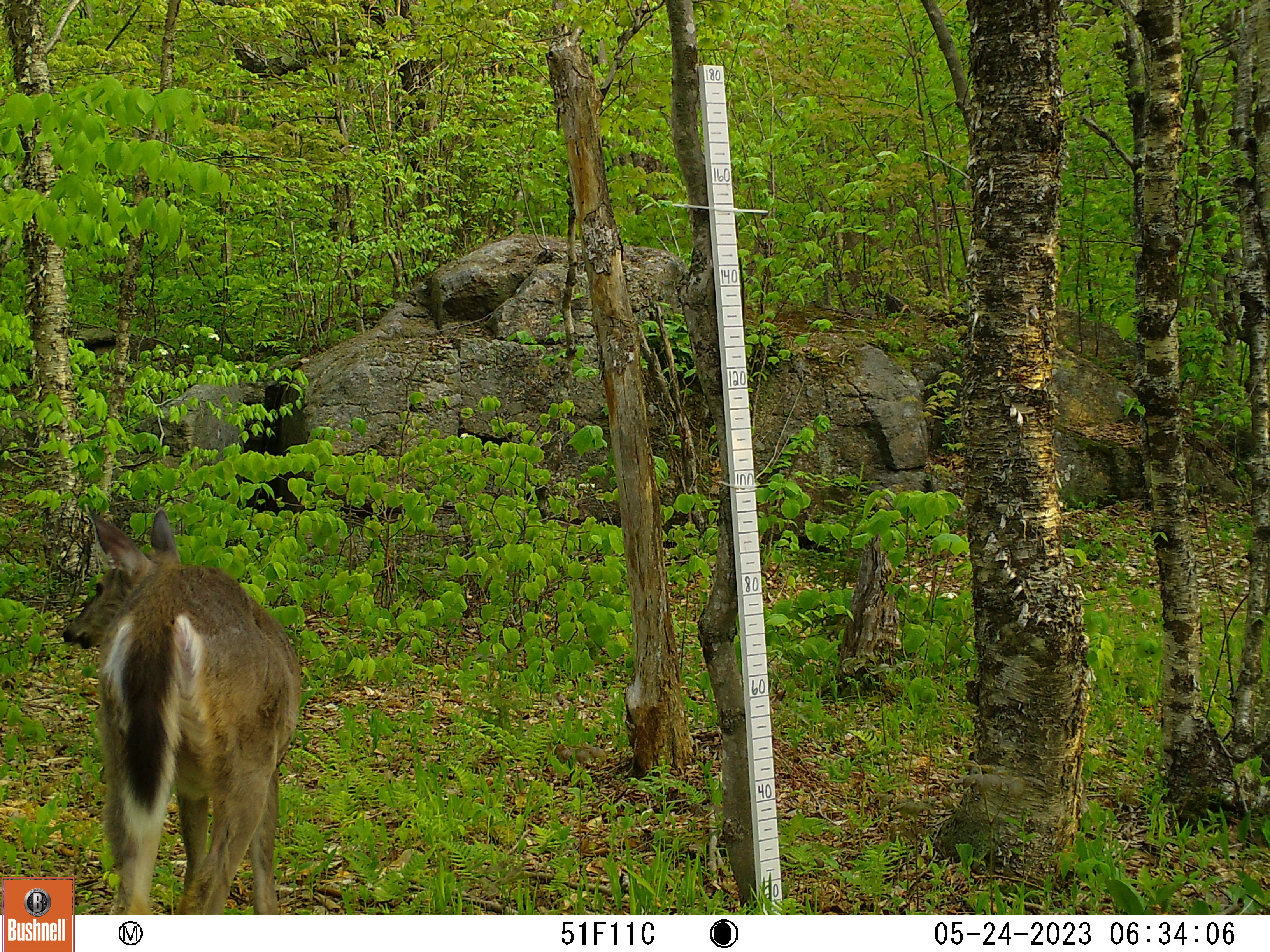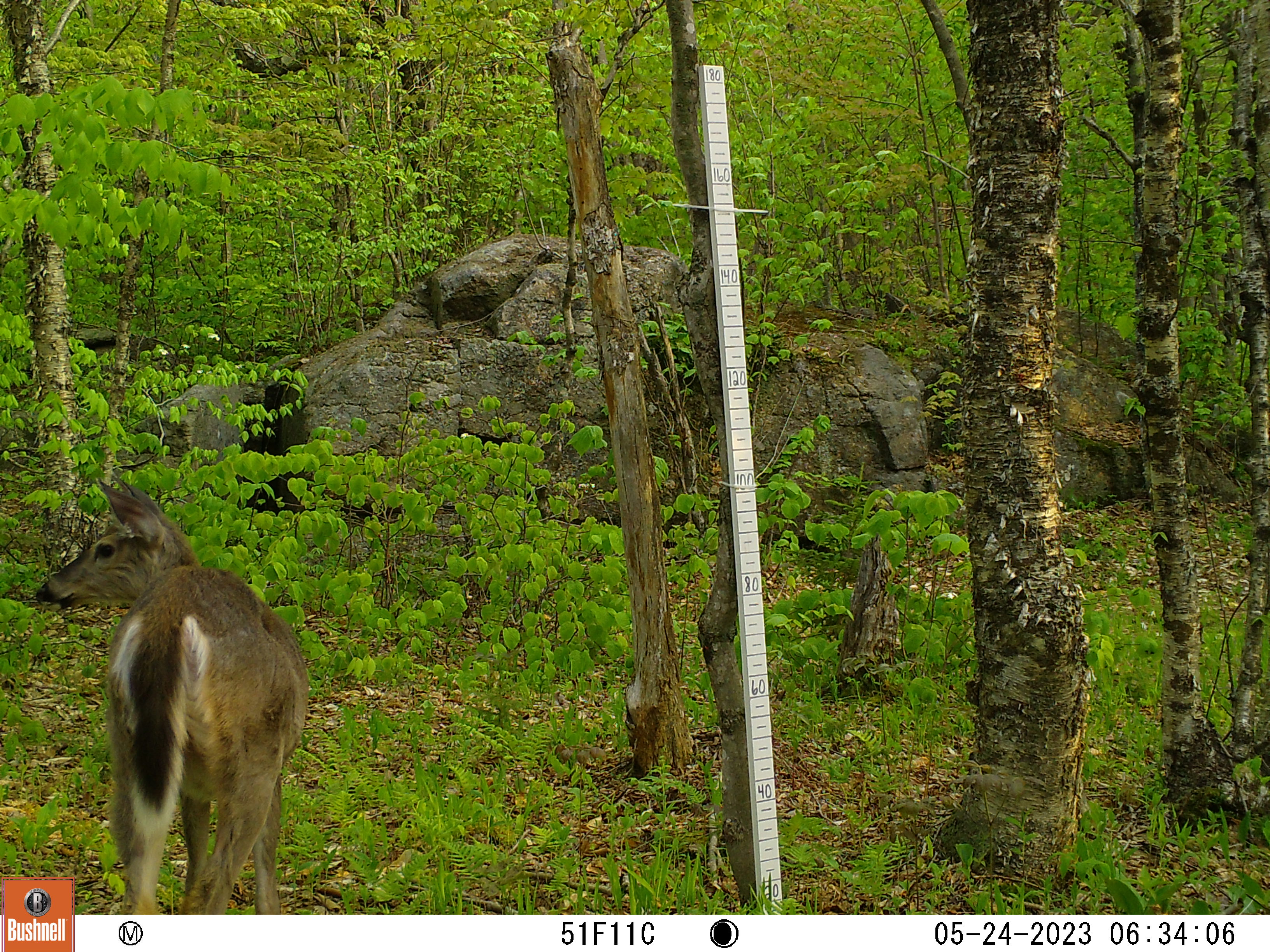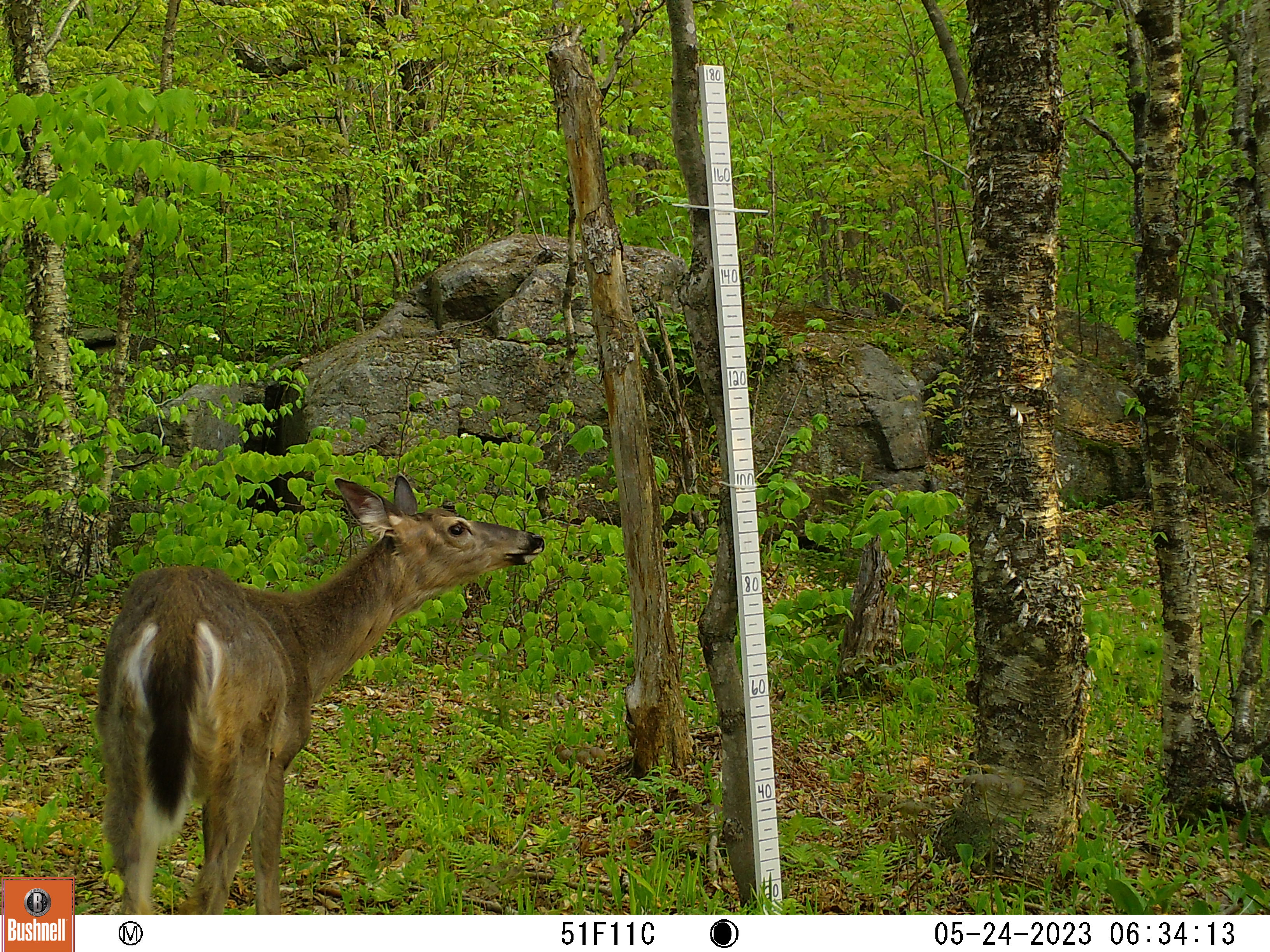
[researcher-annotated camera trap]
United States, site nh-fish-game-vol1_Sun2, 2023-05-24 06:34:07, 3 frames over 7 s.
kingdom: Animalia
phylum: Chordata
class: Mammalia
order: Artiodactyla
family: Cervidae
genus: Odocoileus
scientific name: Odocoileus virginianus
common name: white-tailed deer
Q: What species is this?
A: White-tailed deer (Odocoileus virginianus).